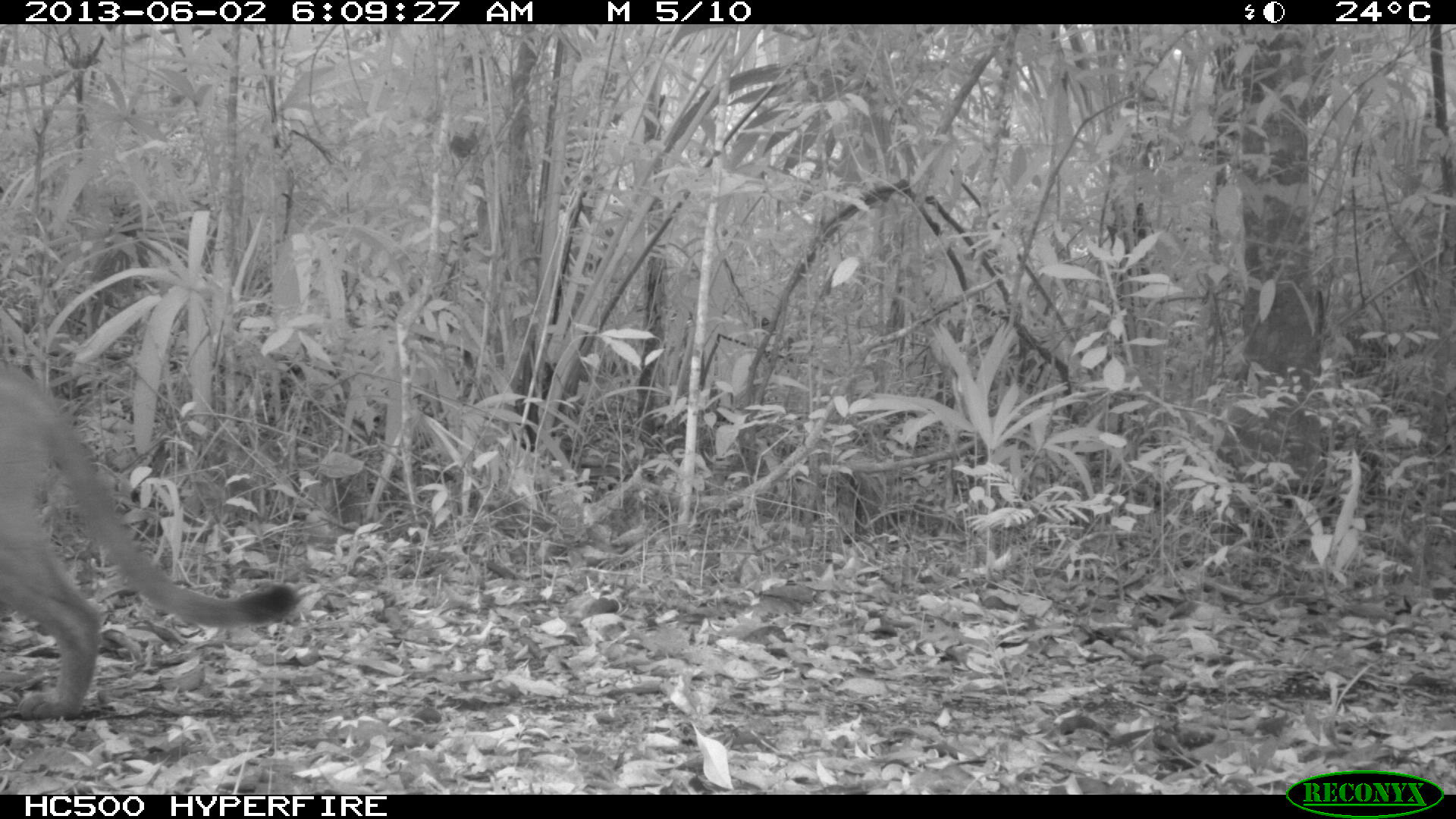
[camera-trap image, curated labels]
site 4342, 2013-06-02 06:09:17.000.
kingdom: Animalia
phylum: Chordata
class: Mammalia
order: Carnivora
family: Felidae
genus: Puma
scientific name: Puma concolor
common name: mountain lion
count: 1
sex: male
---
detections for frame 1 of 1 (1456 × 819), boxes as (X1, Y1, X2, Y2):
puma concolor: (0, 362, 299, 720)